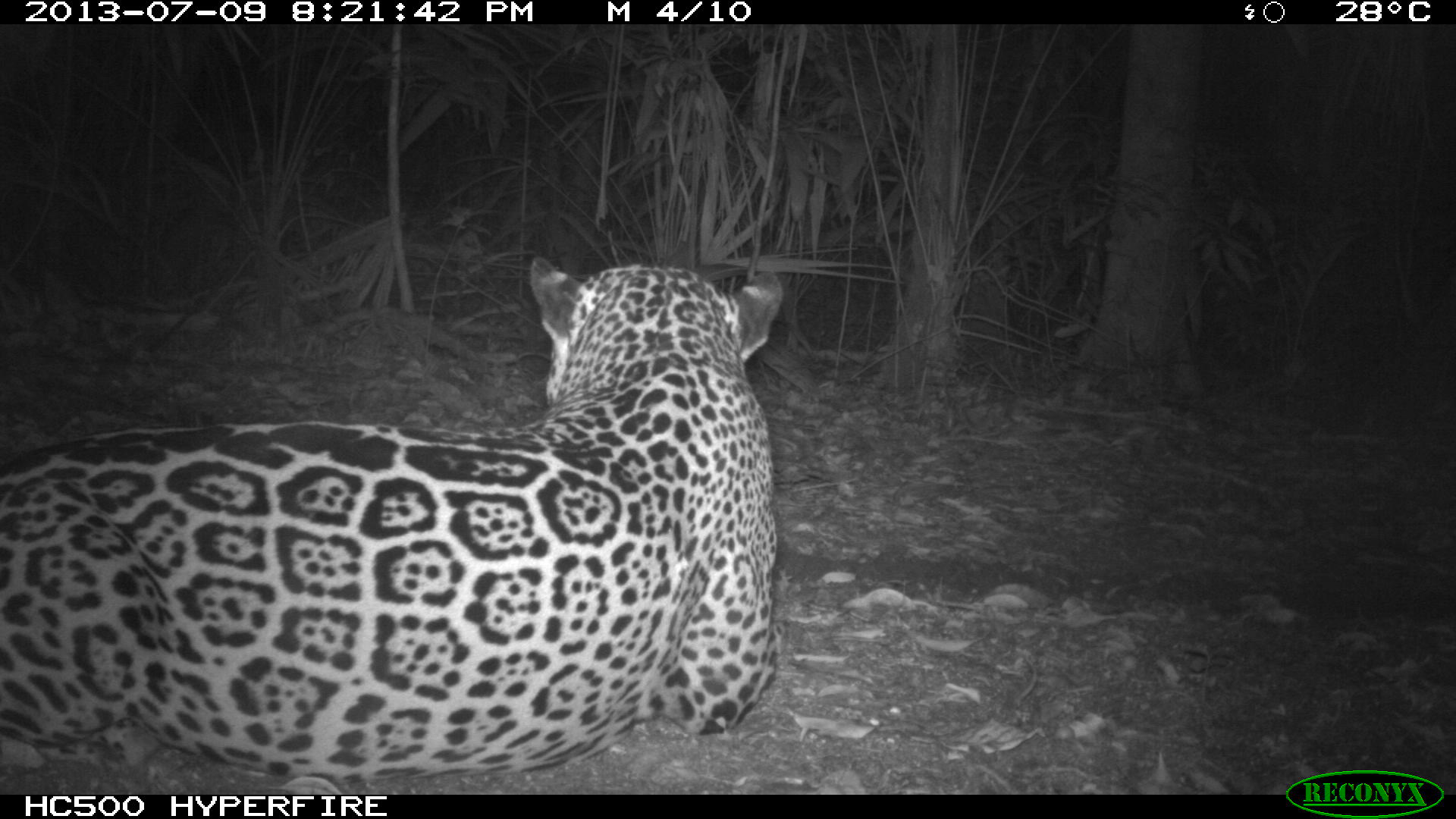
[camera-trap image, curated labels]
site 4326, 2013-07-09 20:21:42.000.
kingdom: Animalia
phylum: Chordata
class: Mammalia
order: Carnivora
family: Felidae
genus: Panthera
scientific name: Panthera onca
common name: jaguar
Panthera onca (jaguar), count 1, sex male.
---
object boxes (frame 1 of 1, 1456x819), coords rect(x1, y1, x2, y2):
panthera onca: rect(0, 254, 783, 793)